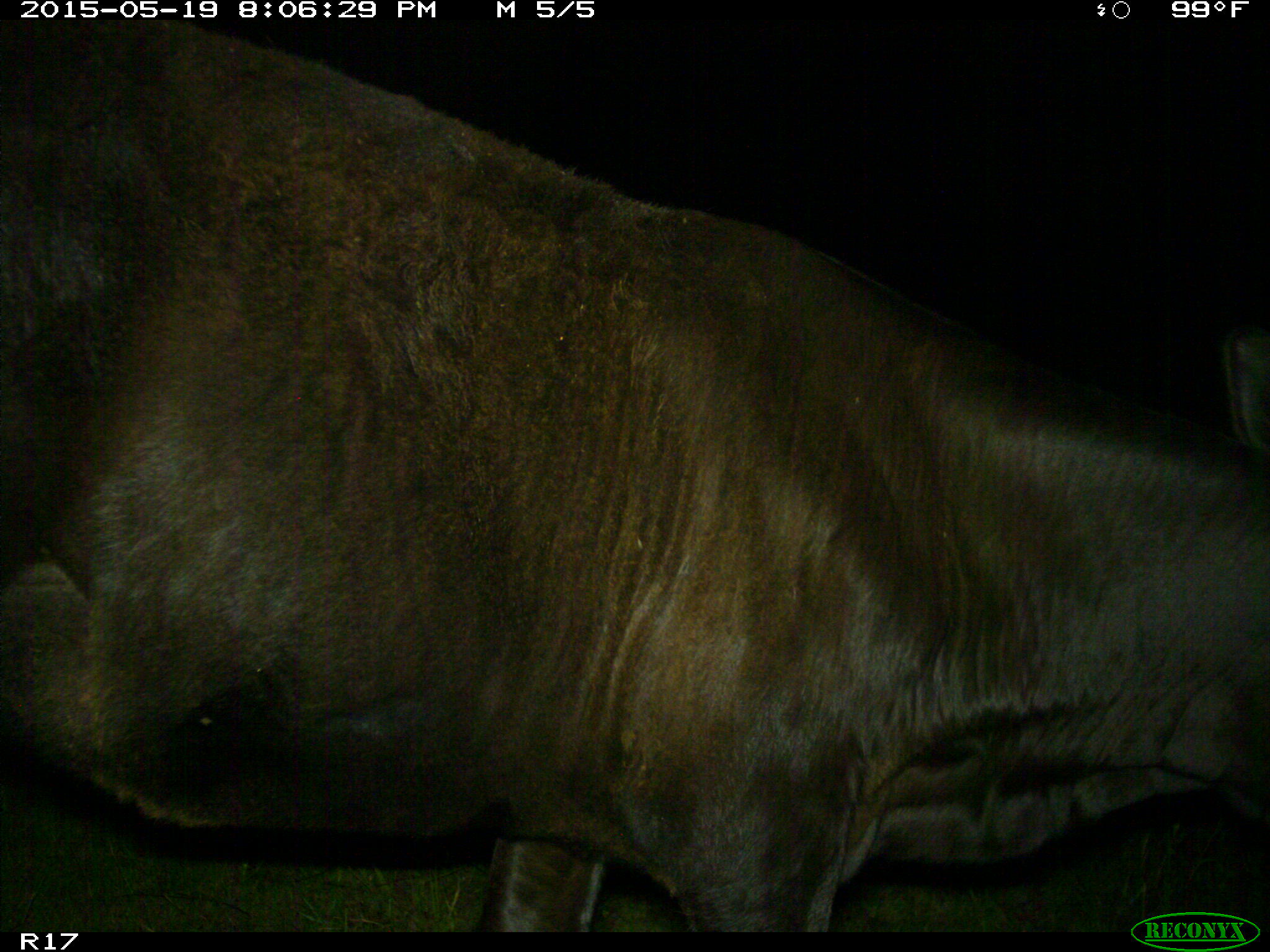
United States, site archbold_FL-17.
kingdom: Animalia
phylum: Chordata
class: Mammalia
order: Artiodactyla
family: Bovidae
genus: Bos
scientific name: Bos taurus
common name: domestic cow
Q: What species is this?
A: Bos taurus (domestic cow).